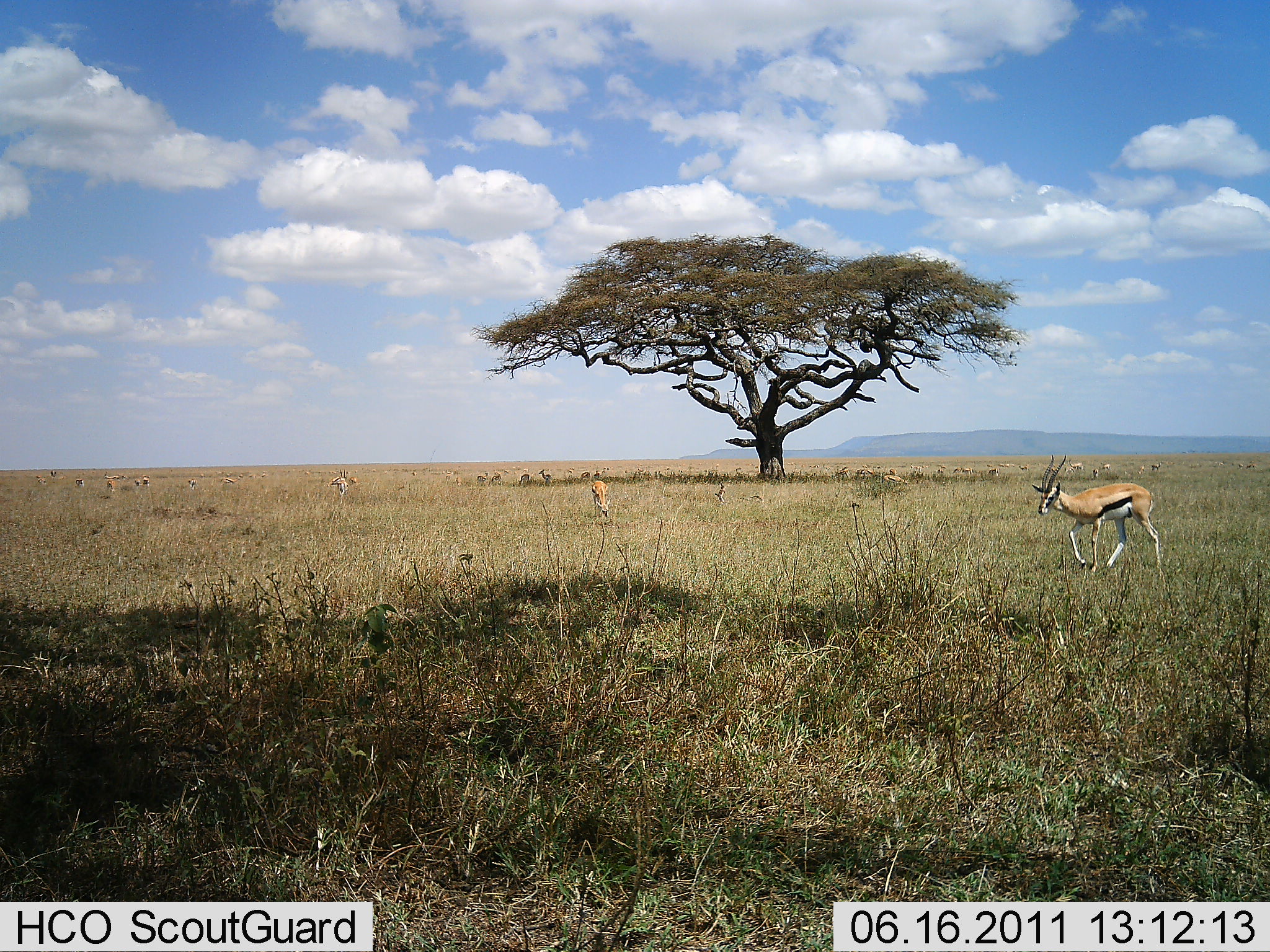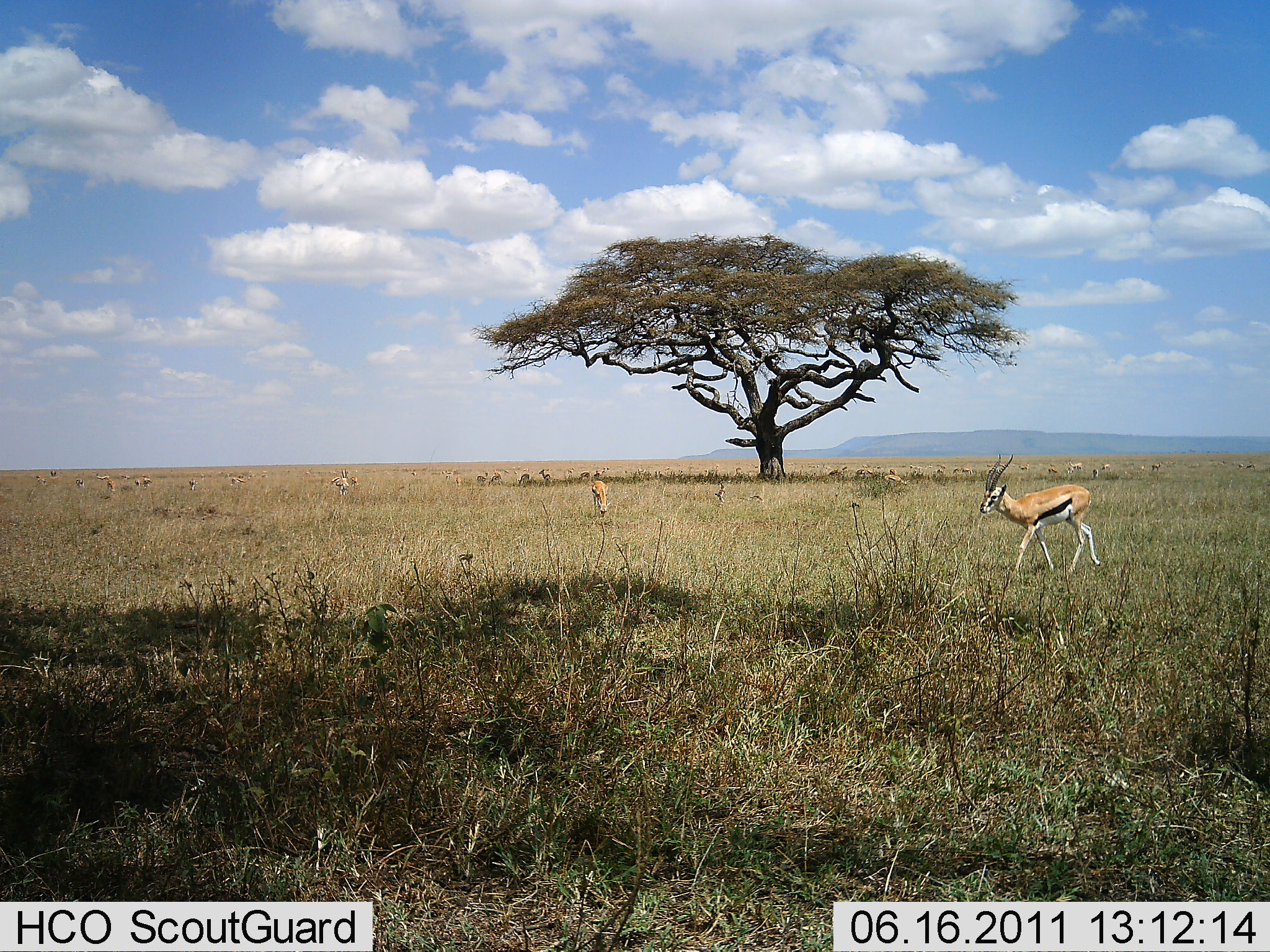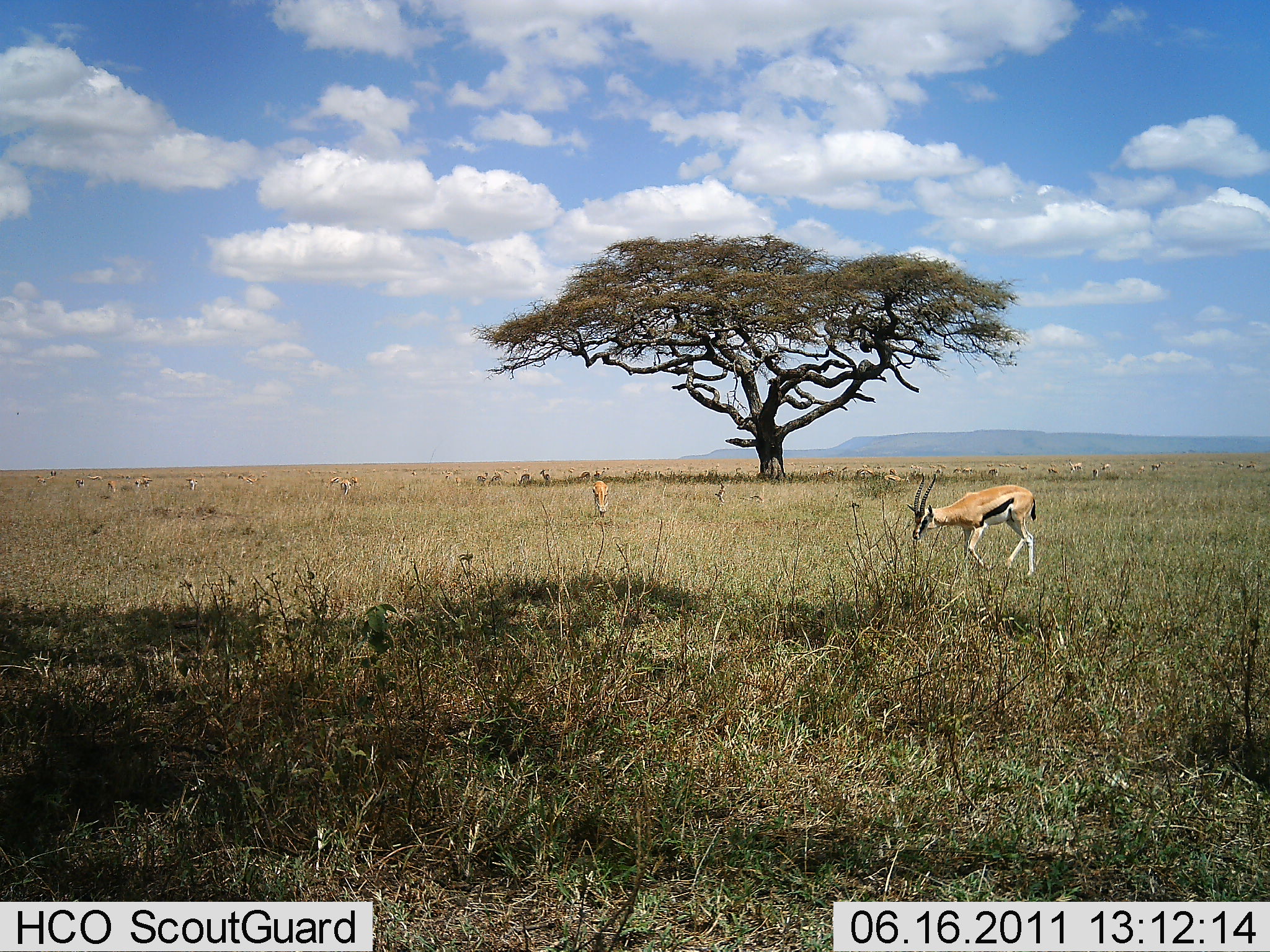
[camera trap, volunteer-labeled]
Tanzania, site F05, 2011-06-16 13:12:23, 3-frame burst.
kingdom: Animalia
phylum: Chordata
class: Mammalia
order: Artiodactyla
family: Bovidae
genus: Eudorcas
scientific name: Eudorcas thomsonii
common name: thomson's gazelle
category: gazellethomsons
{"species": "gazellethomsons (thomson's gazelle) (Eudorcas thomsonii)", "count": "11-50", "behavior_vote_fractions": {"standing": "30%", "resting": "10%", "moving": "90%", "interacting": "0%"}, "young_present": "10%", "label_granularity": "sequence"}